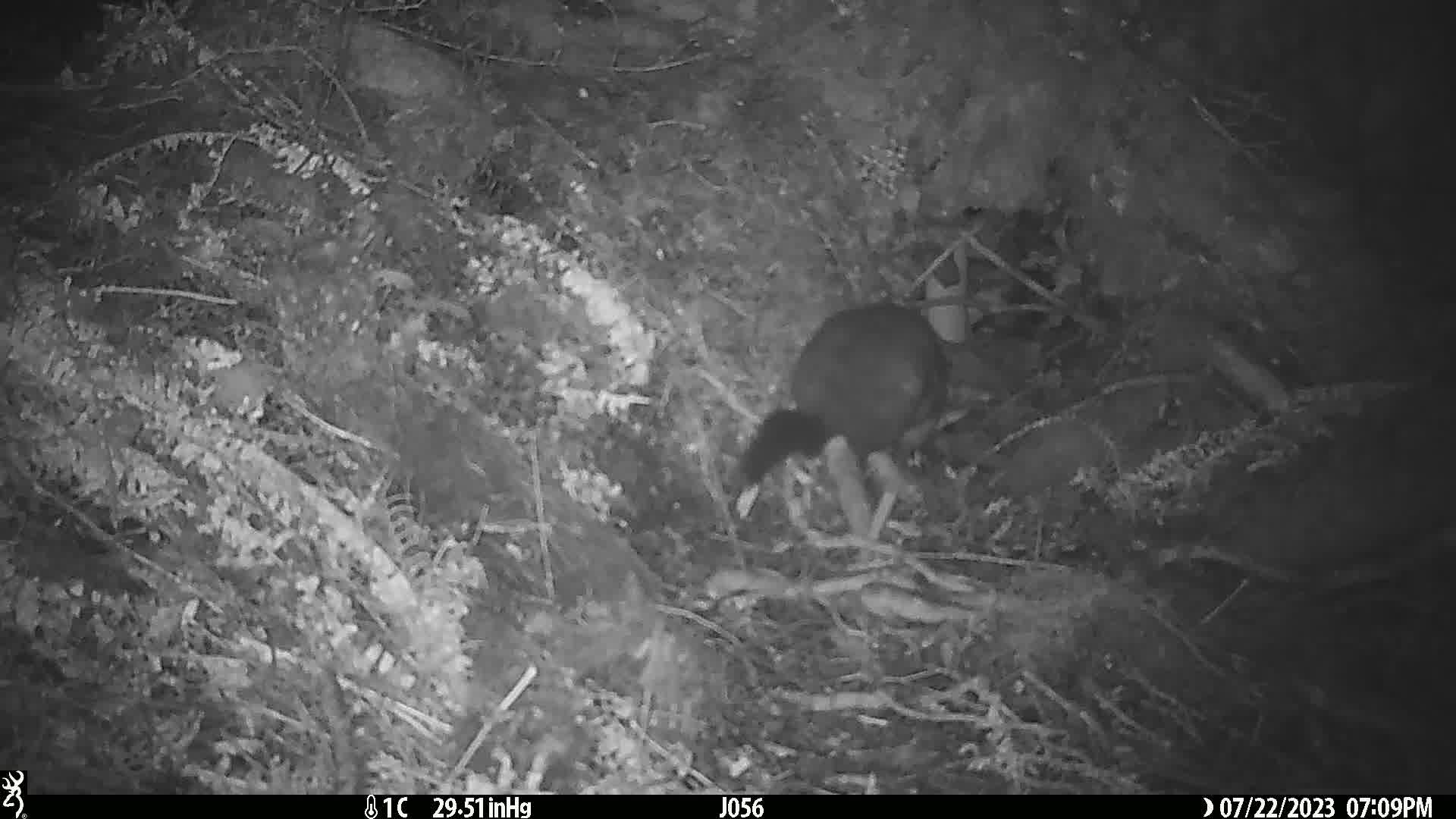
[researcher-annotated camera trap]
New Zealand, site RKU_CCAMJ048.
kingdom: Animalia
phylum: Chordata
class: Mammalia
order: Diprotodontia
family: Phalangeridae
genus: Trichosurus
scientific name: Trichosurus vulpecula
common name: common brushtail possum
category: possum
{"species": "possum (common brushtail possum) (Trichosurus vulpecula)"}